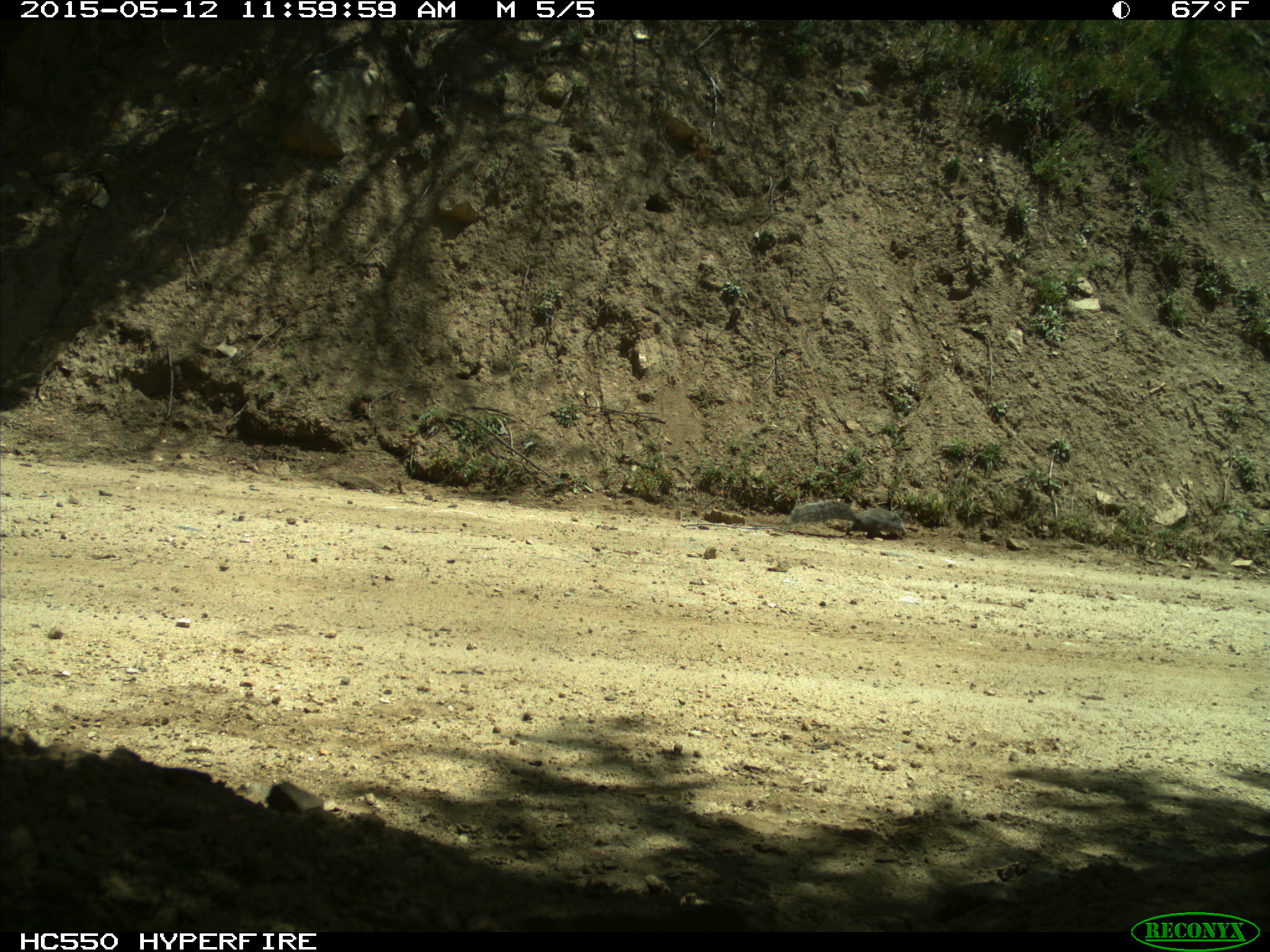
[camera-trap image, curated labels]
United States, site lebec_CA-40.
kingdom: Animalia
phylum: Chordata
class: Mammalia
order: Rodentia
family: Sciuridae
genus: Sciurus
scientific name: Sciurus carolinensis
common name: eastern gray squirrel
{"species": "Sciurus carolinensis (eastern gray squirrel)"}